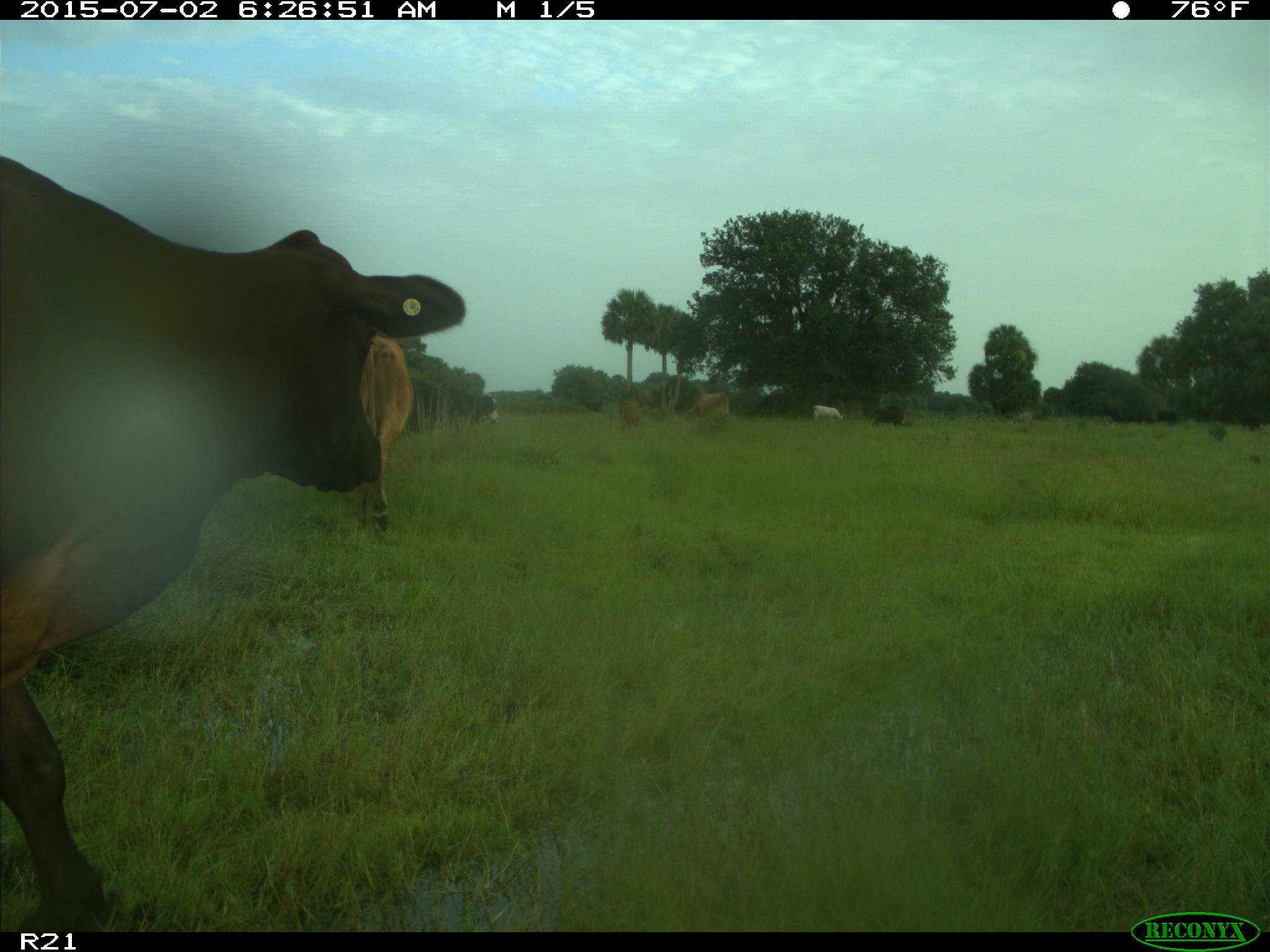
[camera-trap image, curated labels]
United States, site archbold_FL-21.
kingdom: Animalia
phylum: Chordata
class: Mammalia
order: Artiodactyla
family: Bovidae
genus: Bos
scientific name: Bos taurus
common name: domestic cow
Bos taurus (domestic cow).